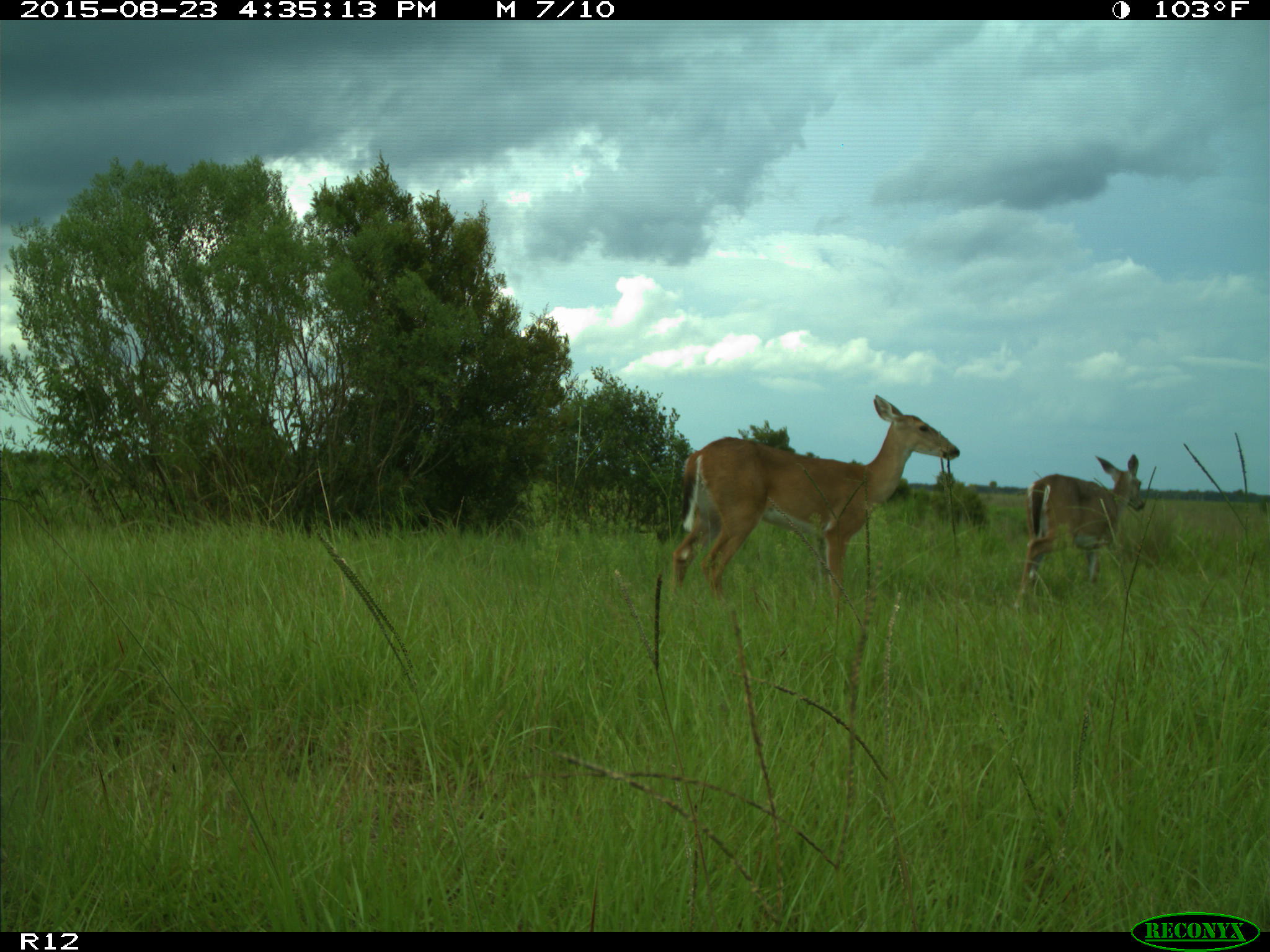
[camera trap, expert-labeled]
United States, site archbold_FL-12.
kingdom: Animalia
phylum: Chordata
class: Mammalia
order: Artiodactyla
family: Cervidae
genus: Odocoileus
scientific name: Odocoileus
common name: deer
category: unidentified deer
Unidentified deer (deer) (Odocoileus).